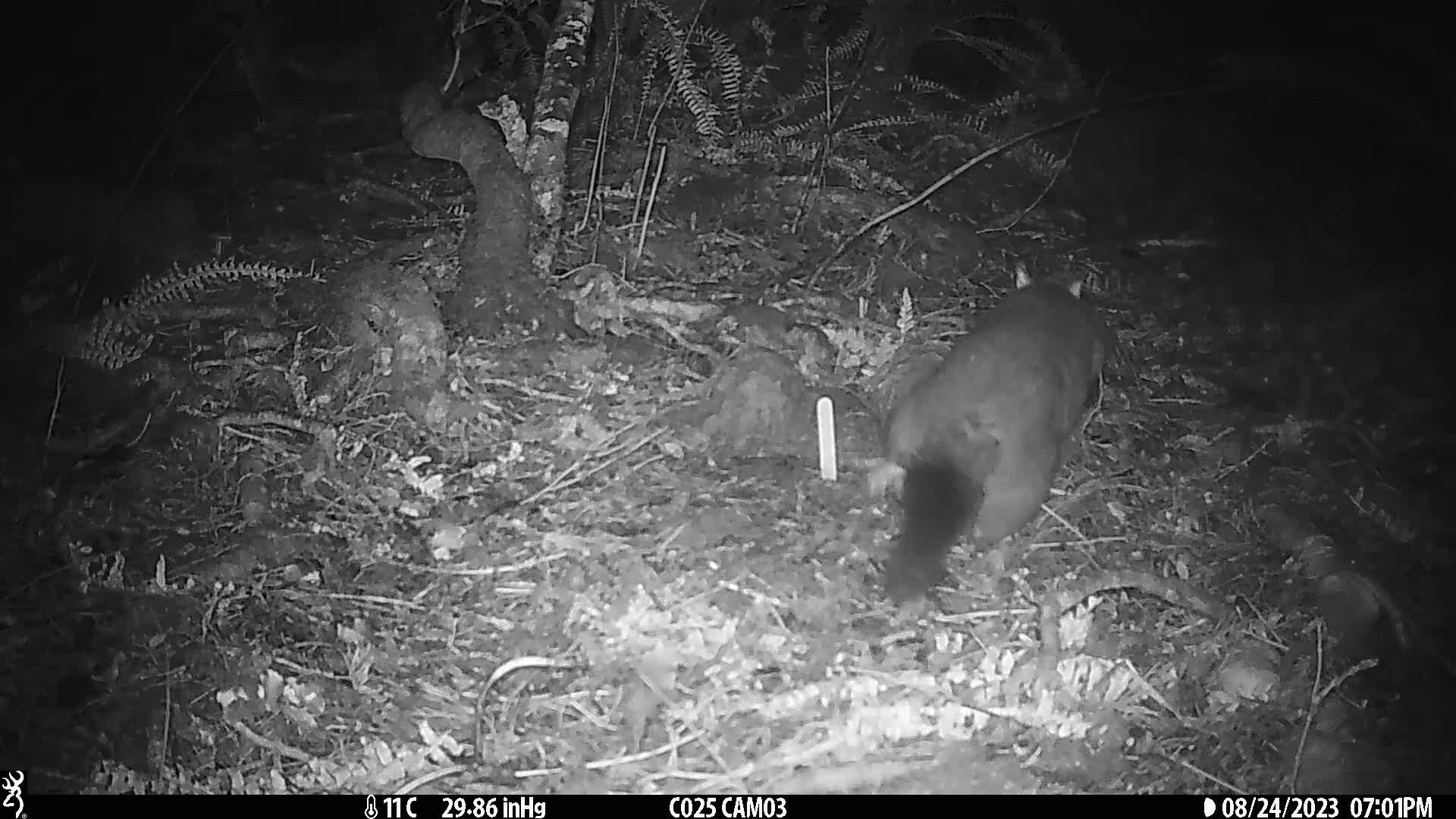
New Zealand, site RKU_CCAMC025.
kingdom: Animalia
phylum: Chordata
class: Mammalia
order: Diprotodontia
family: Phalangeridae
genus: Trichosurus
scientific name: Trichosurus vulpecula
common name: common brushtail possum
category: possum